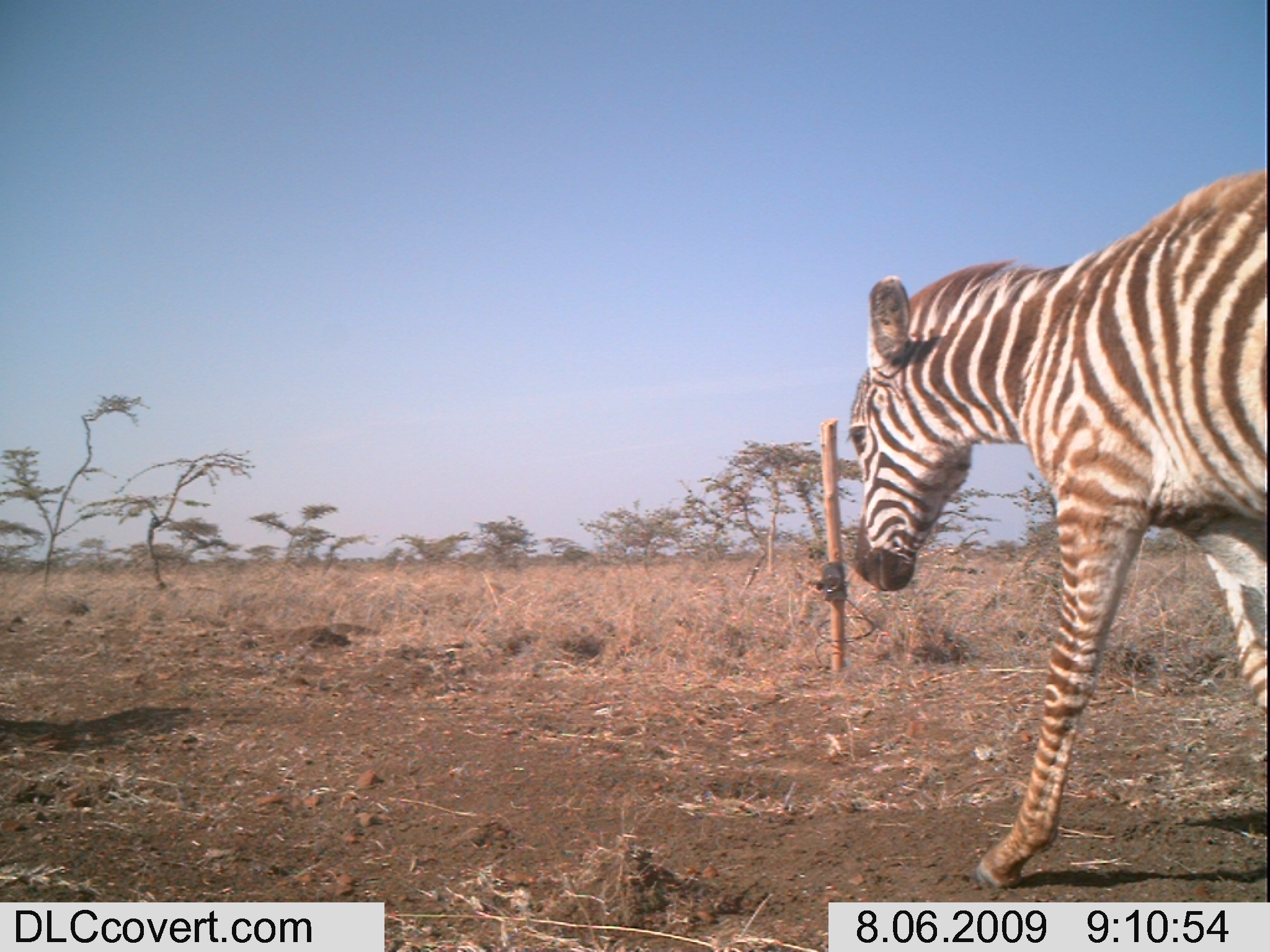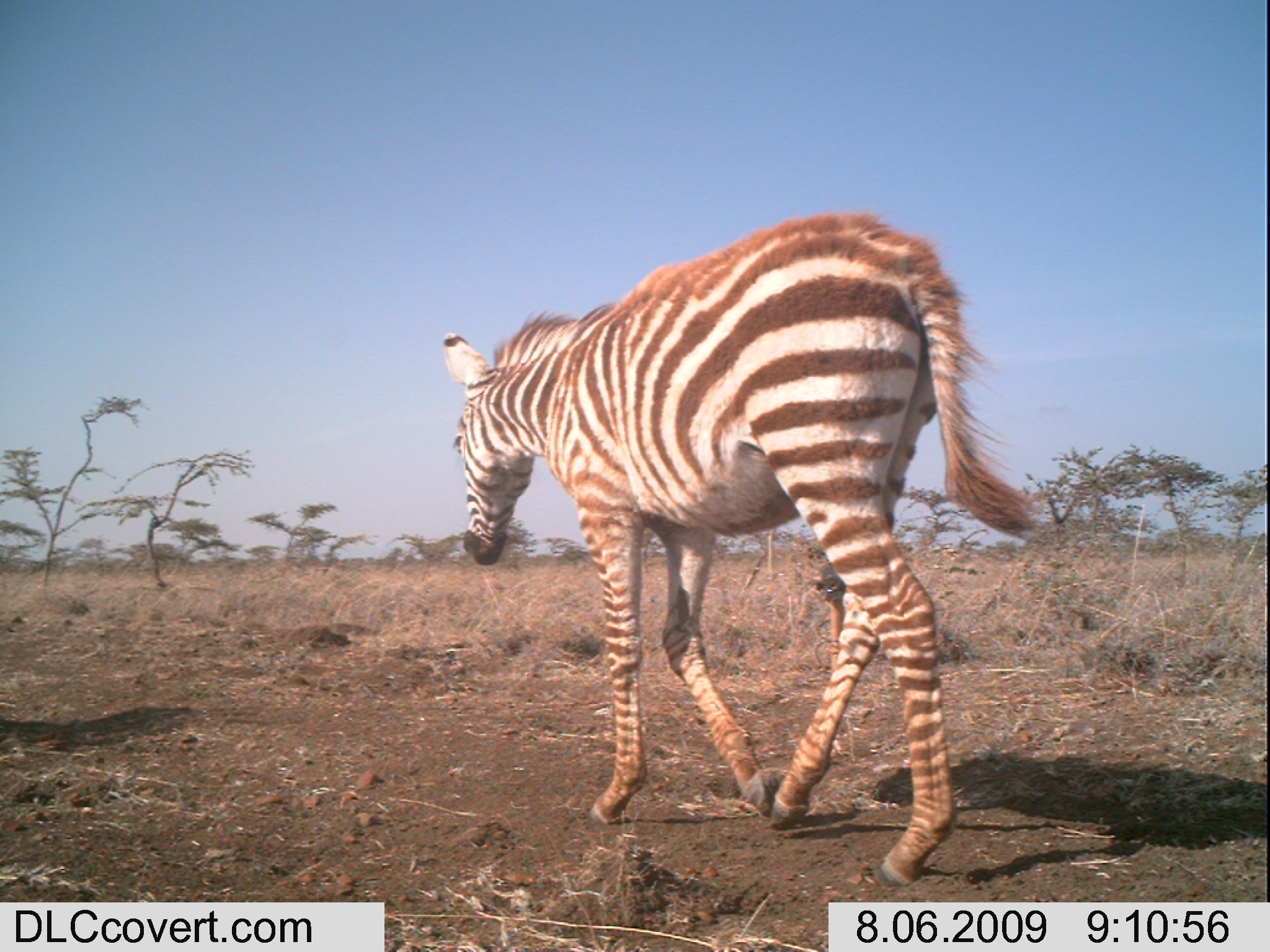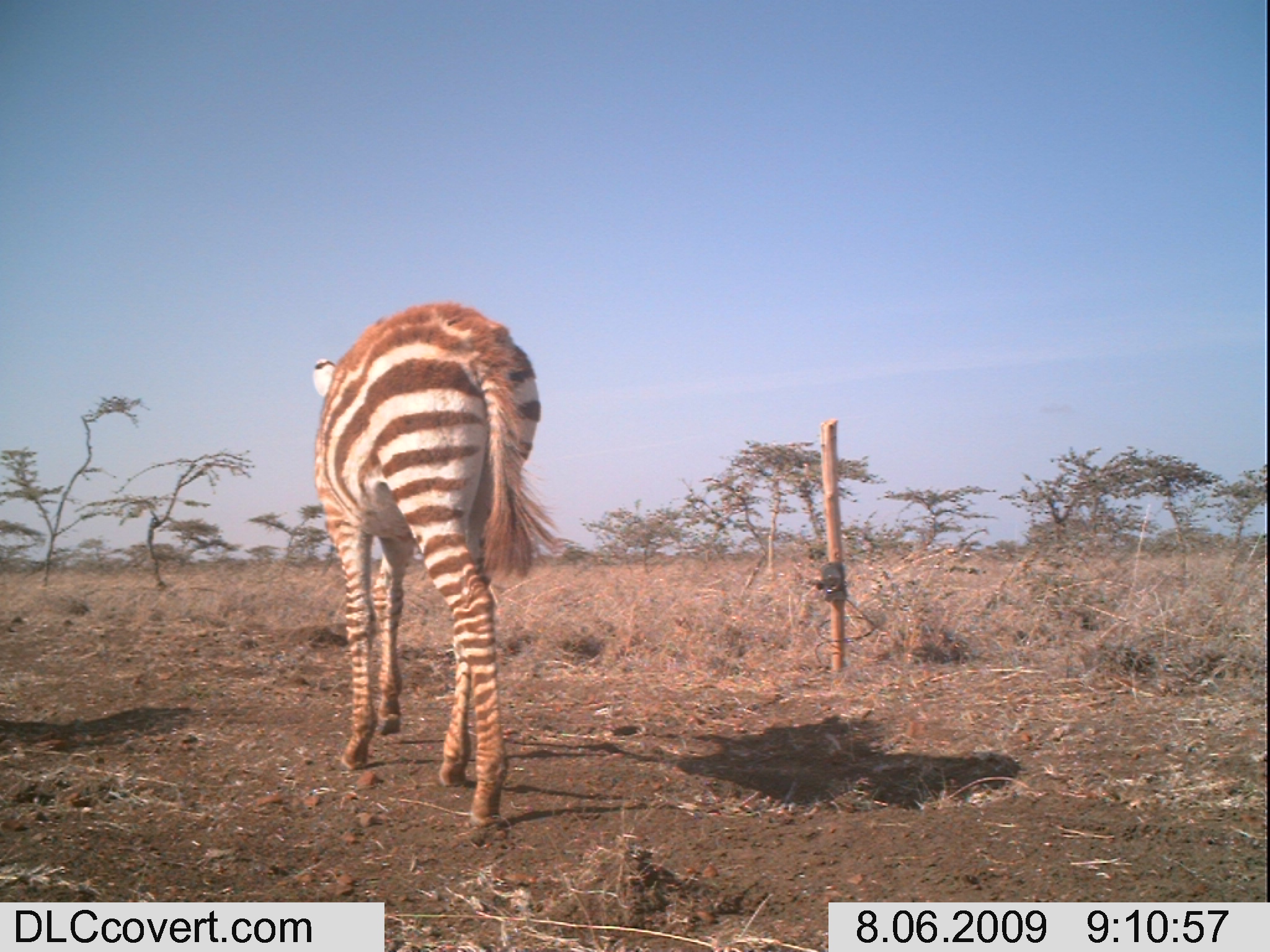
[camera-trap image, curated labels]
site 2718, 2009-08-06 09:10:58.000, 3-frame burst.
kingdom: Animalia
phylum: Chordata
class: Mammalia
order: Perissodactyla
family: Equidae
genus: Equus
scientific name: Equus quagga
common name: plains zebra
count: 1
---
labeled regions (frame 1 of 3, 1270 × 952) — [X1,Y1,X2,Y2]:
equus quagga: [843,167,1270,889]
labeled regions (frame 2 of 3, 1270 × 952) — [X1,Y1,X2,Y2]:
equus quagga: [439,214,1041,888]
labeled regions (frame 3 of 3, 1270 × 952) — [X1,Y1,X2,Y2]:
equus quagga: [311,299,575,829]